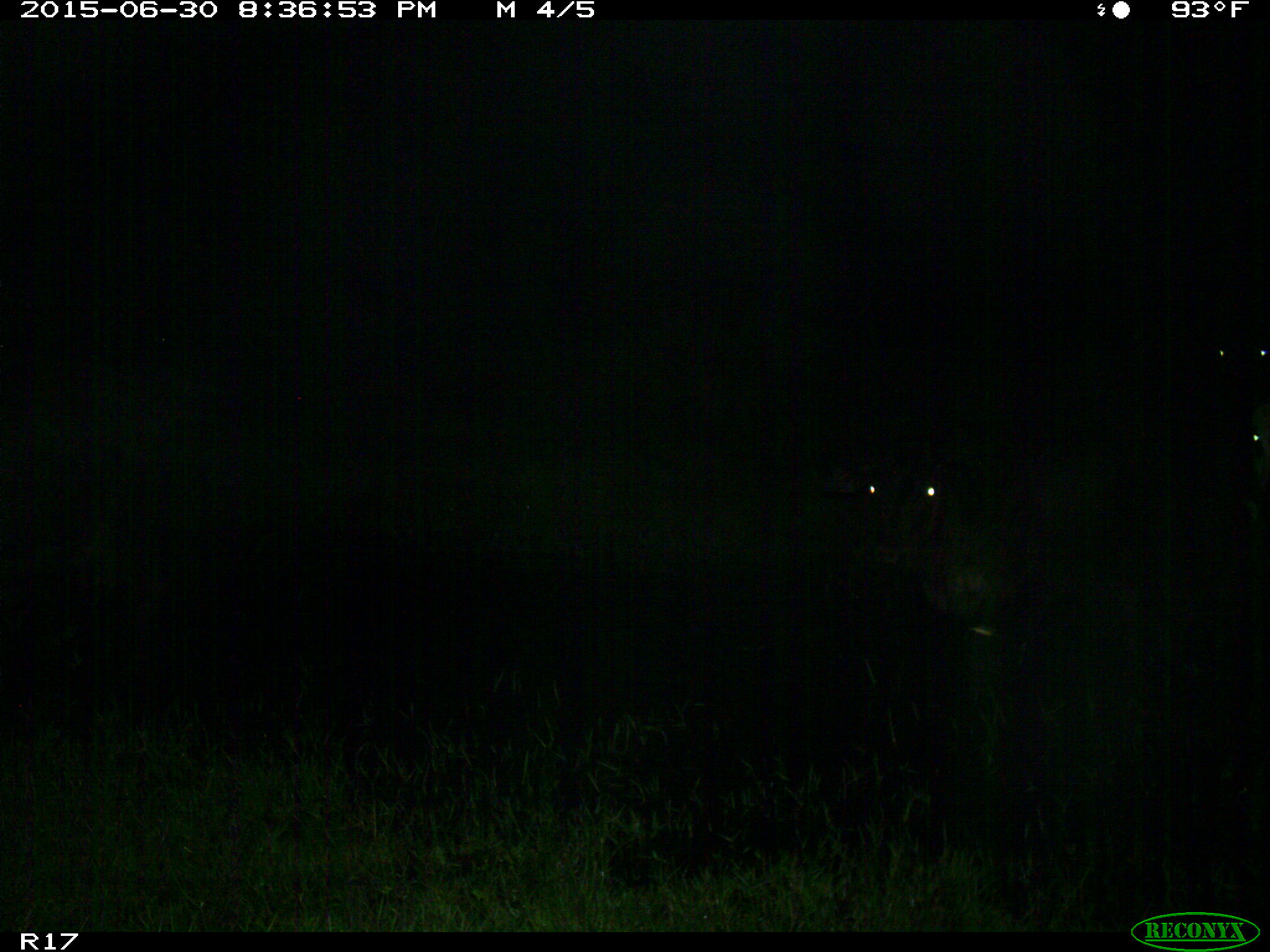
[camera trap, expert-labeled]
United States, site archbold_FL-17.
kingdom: Animalia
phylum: Chordata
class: Mammalia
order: Artiodactyla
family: Bovidae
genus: Bos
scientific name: Bos taurus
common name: domestic cow